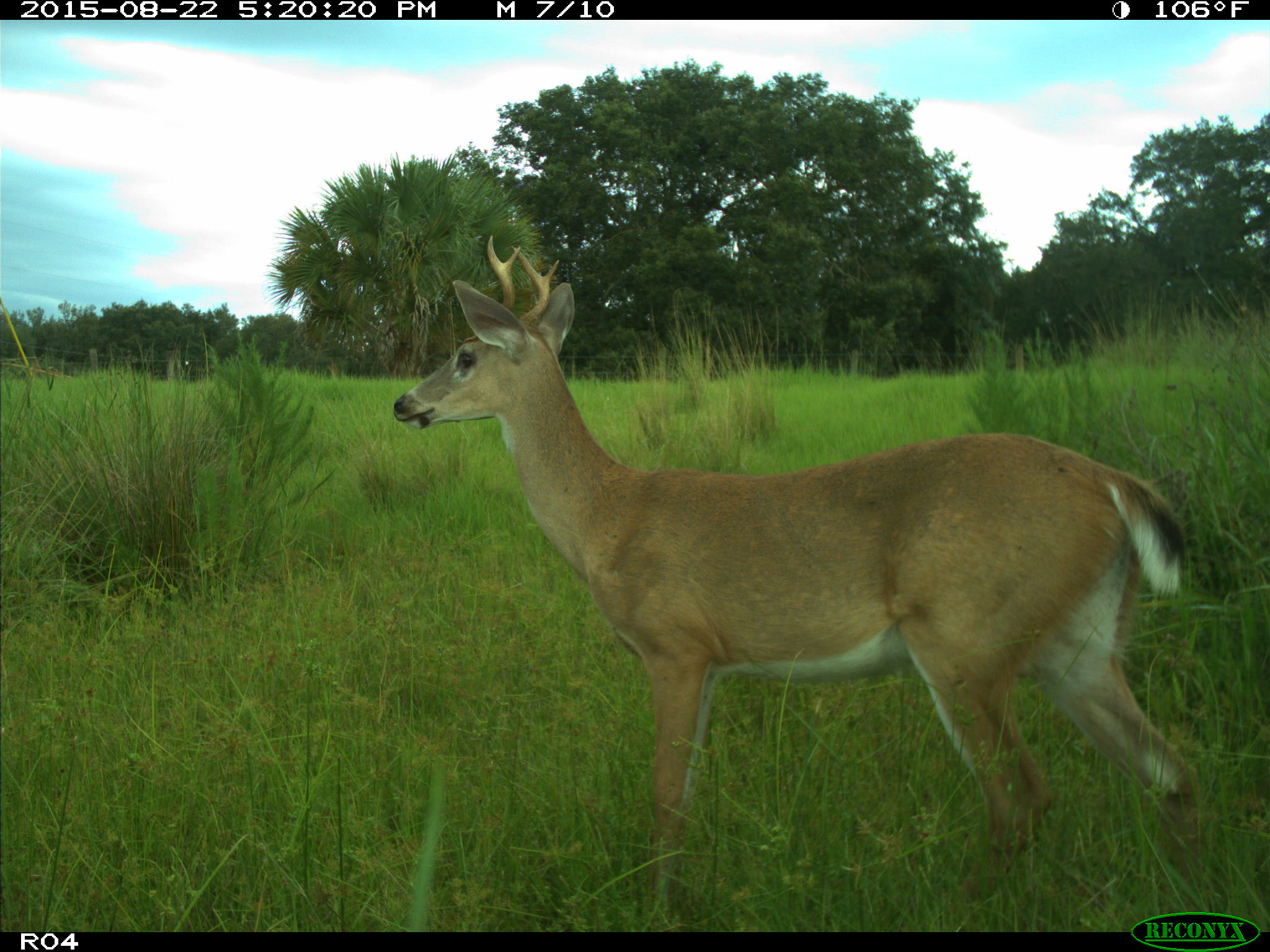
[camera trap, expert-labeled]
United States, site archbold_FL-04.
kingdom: Animalia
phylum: Chordata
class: Mammalia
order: Artiodactyla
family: Cervidae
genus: Odocoileus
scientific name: Odocoileus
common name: deer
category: unidentified deer